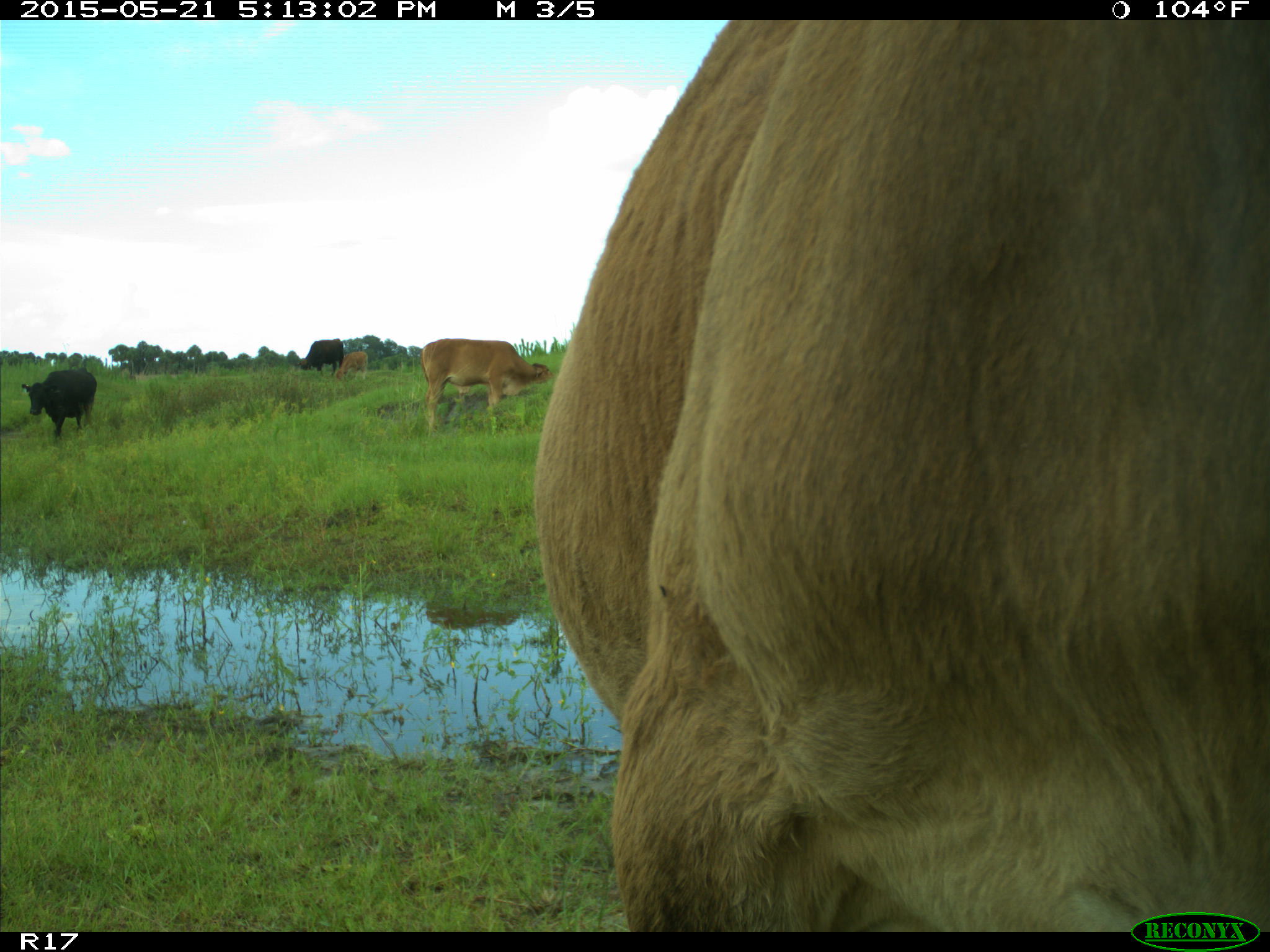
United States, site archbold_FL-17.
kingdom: Animalia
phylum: Chordata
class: Mammalia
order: Artiodactyla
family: Bovidae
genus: Bos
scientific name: Bos taurus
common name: domestic cow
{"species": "Bos taurus (domestic cow)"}